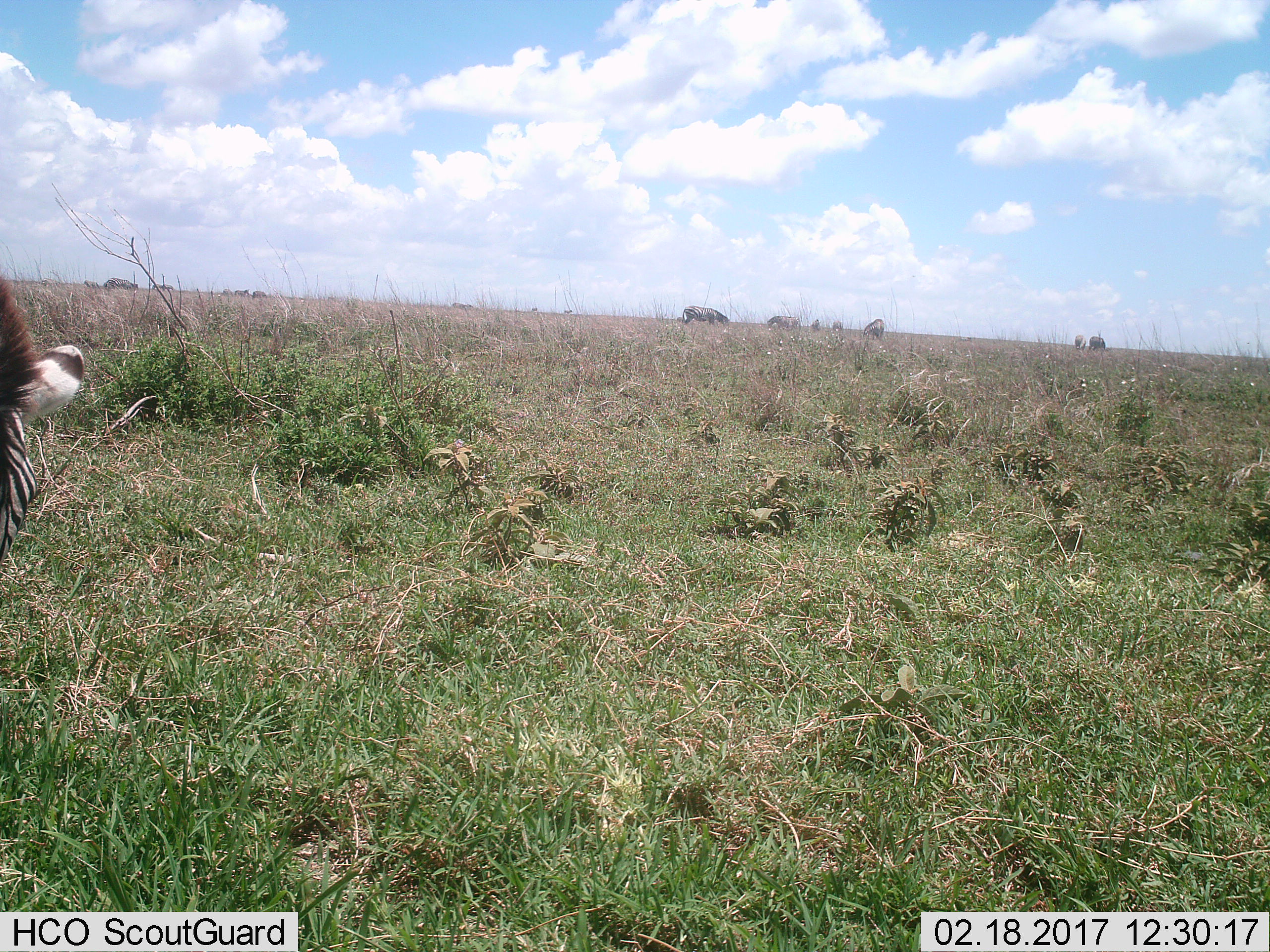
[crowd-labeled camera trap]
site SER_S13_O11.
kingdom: Animalia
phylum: Chordata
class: Mammalia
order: Perissodactyla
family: Equidae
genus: Equus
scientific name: Equus quagga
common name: plains zebra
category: zebraplains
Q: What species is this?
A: Zebraplains (plains zebra) (Equus quagga).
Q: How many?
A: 10.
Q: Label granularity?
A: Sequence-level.